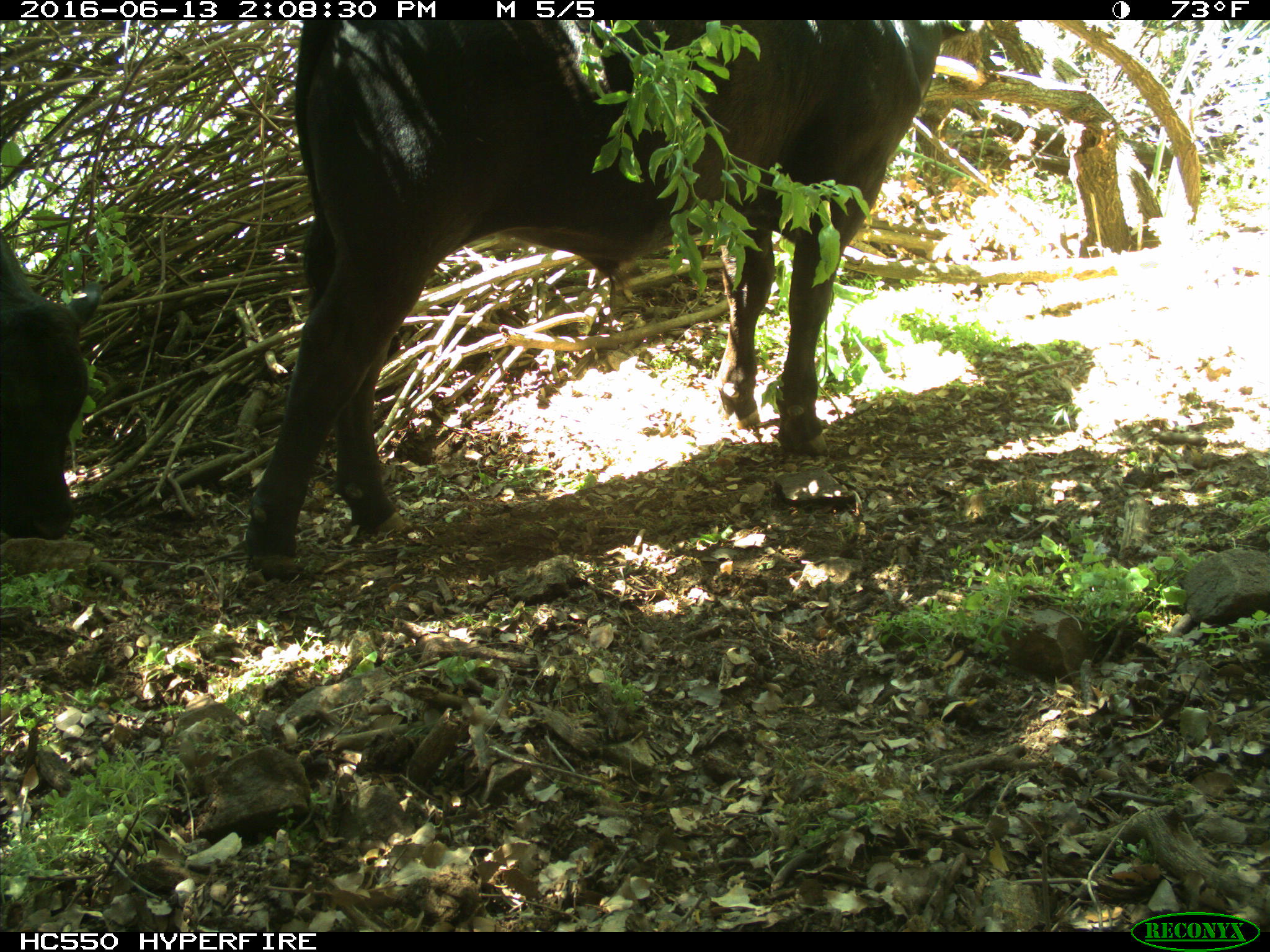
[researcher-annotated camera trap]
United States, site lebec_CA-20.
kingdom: Animalia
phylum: Chordata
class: Mammalia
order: Artiodactyla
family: Bovidae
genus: Bos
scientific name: Bos taurus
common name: domestic cow